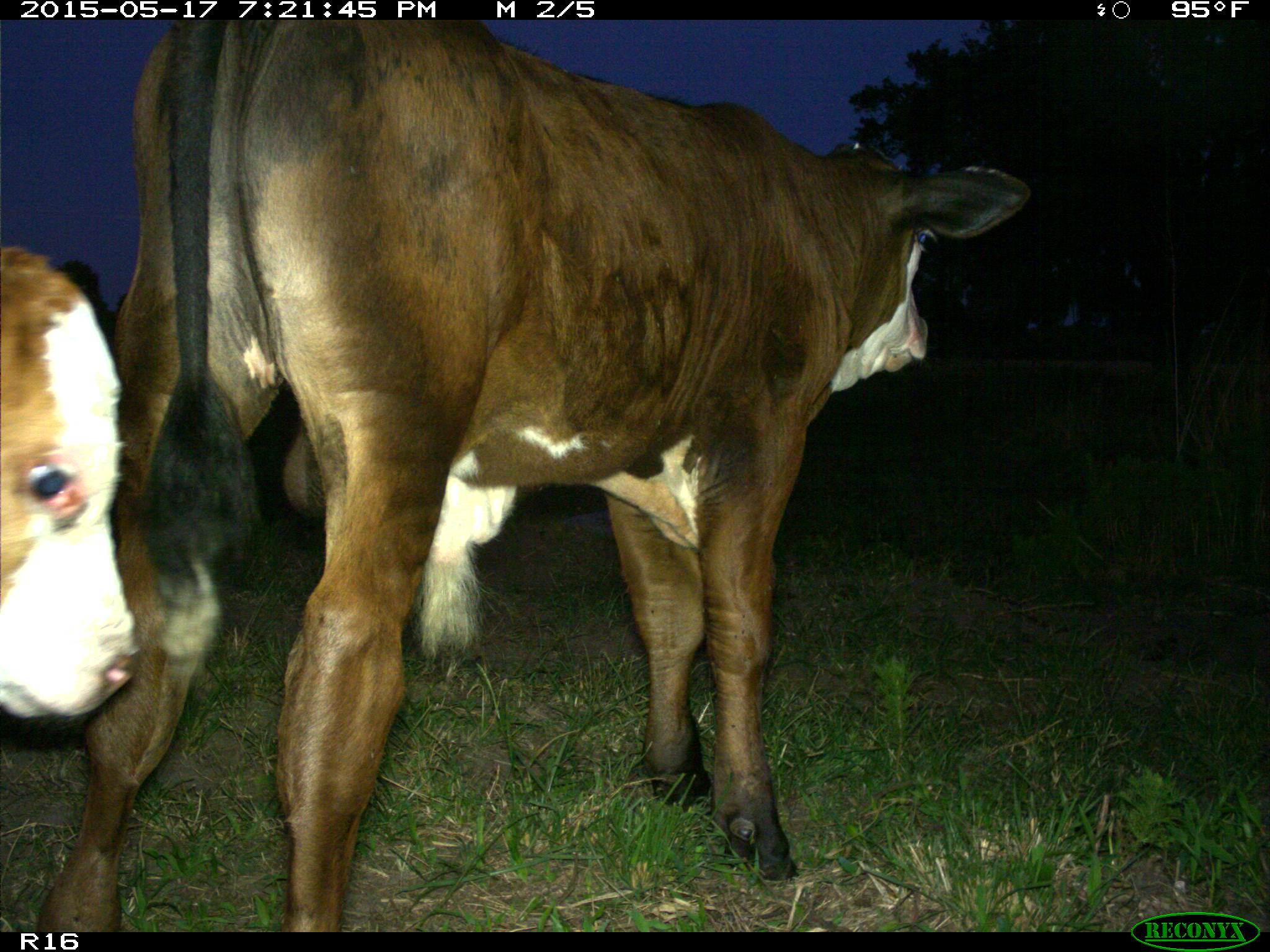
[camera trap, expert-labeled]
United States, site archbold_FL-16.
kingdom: Animalia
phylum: Chordata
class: Mammalia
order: Artiodactyla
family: Bovidae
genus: Bos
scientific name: Bos taurus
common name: domestic cow